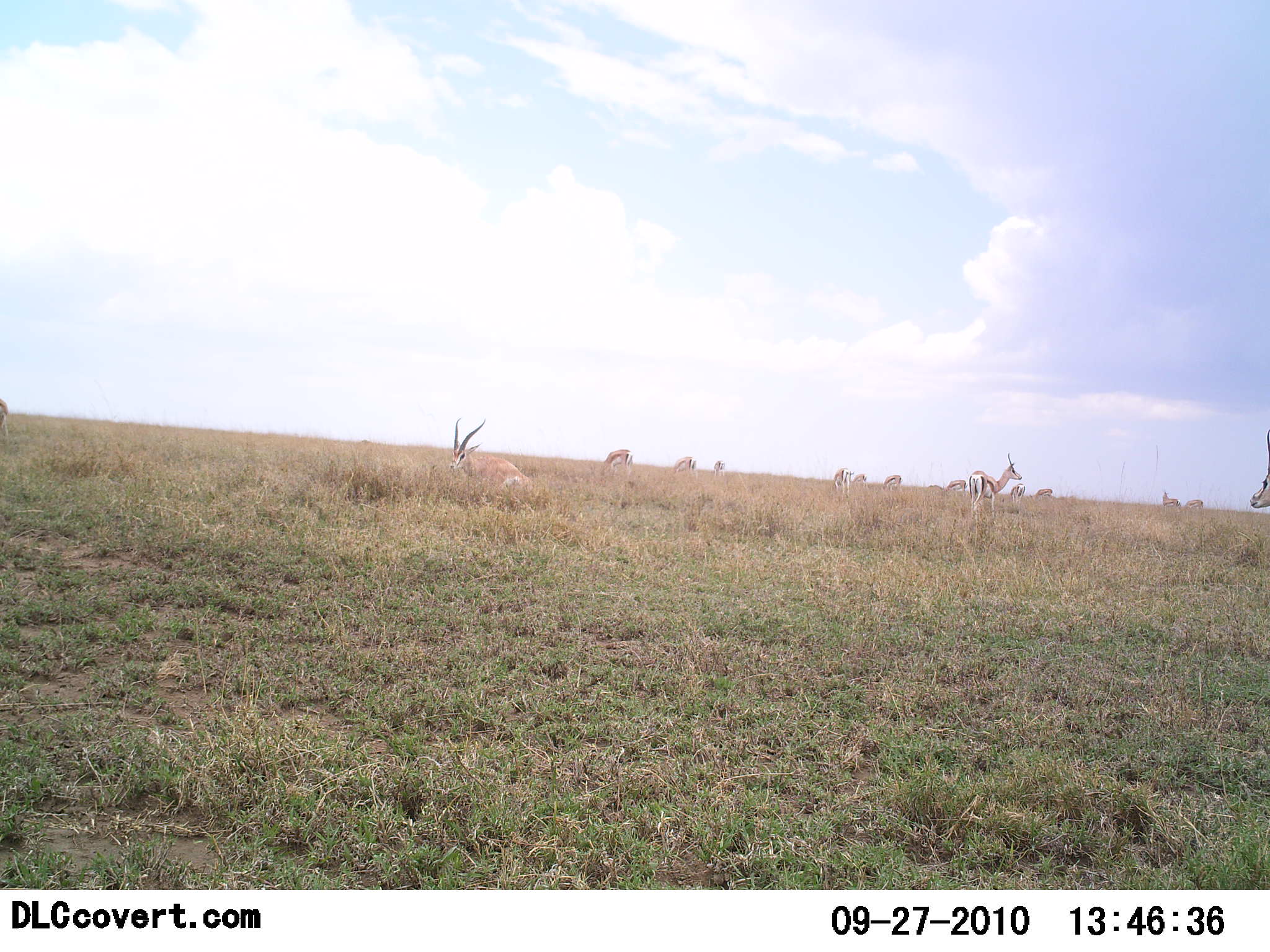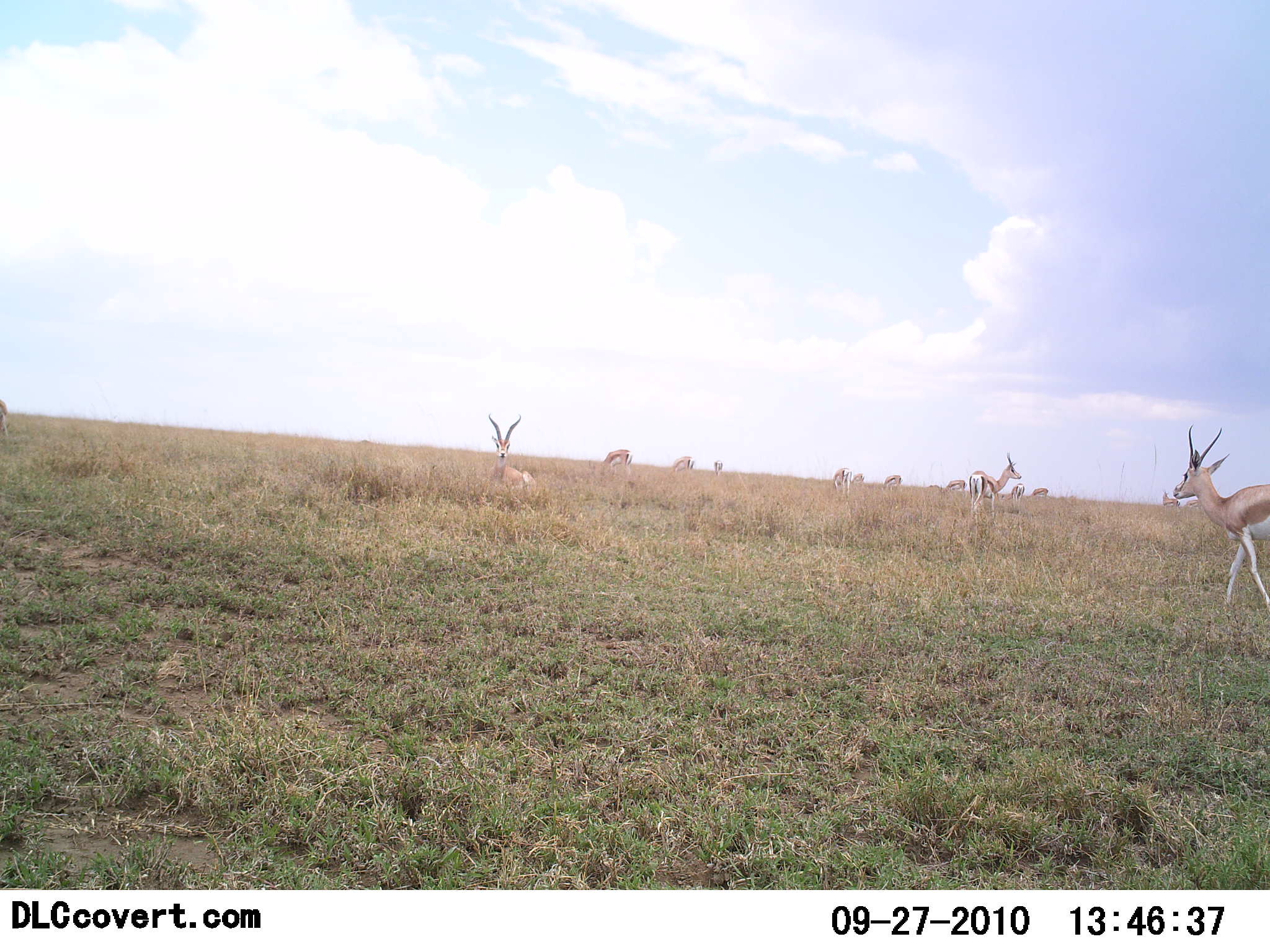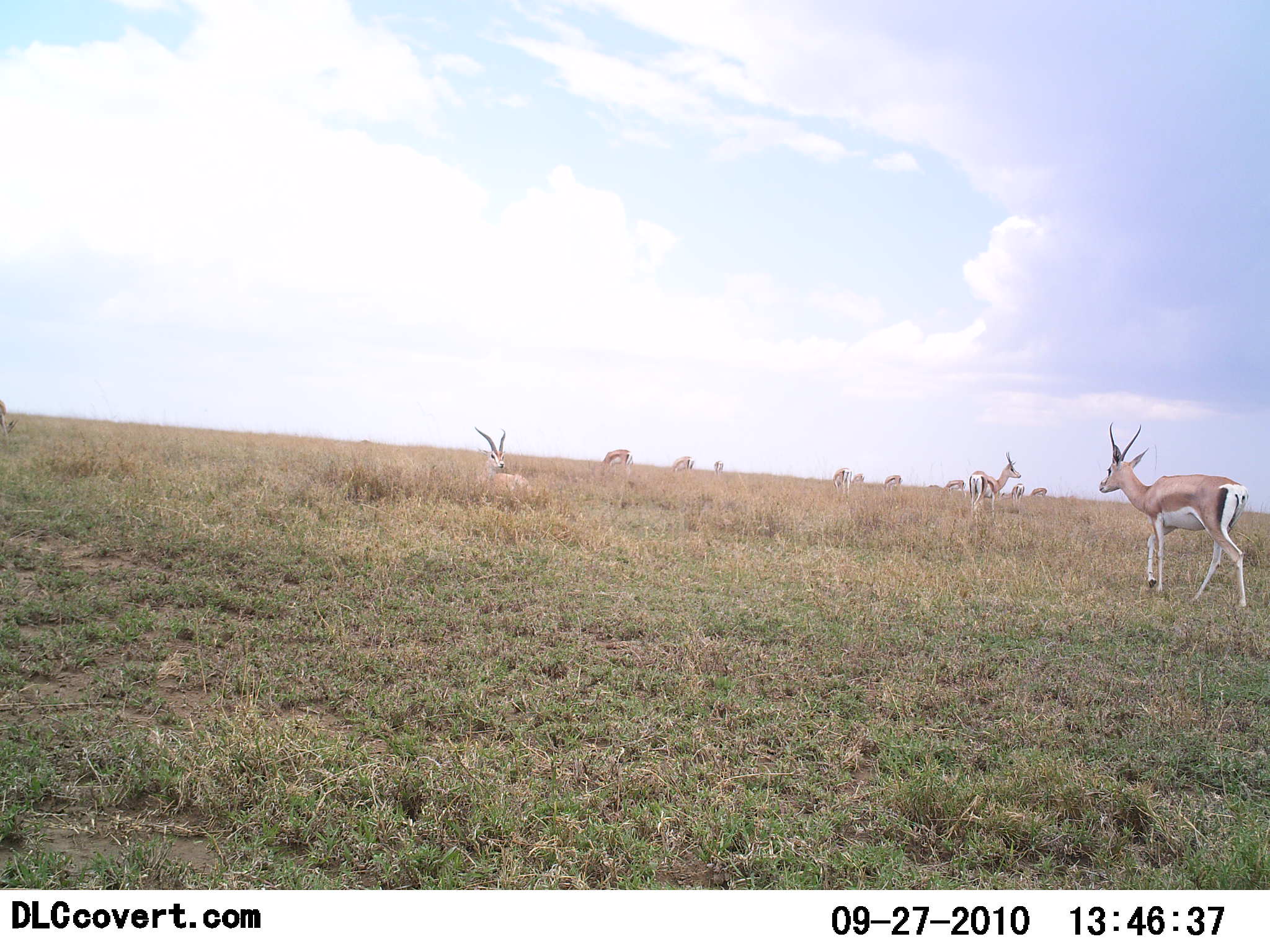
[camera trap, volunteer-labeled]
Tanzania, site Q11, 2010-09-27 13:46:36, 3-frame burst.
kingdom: Animalia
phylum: Chordata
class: Mammalia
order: Artiodactyla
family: Bovidae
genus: Nanger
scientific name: Nanger granti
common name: grant's gazelle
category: gazellegrants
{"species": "gazellegrants (grant's gazelle) (Nanger granti)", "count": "11-50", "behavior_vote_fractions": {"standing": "58%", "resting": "75%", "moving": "75%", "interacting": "0%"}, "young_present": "0%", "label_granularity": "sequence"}